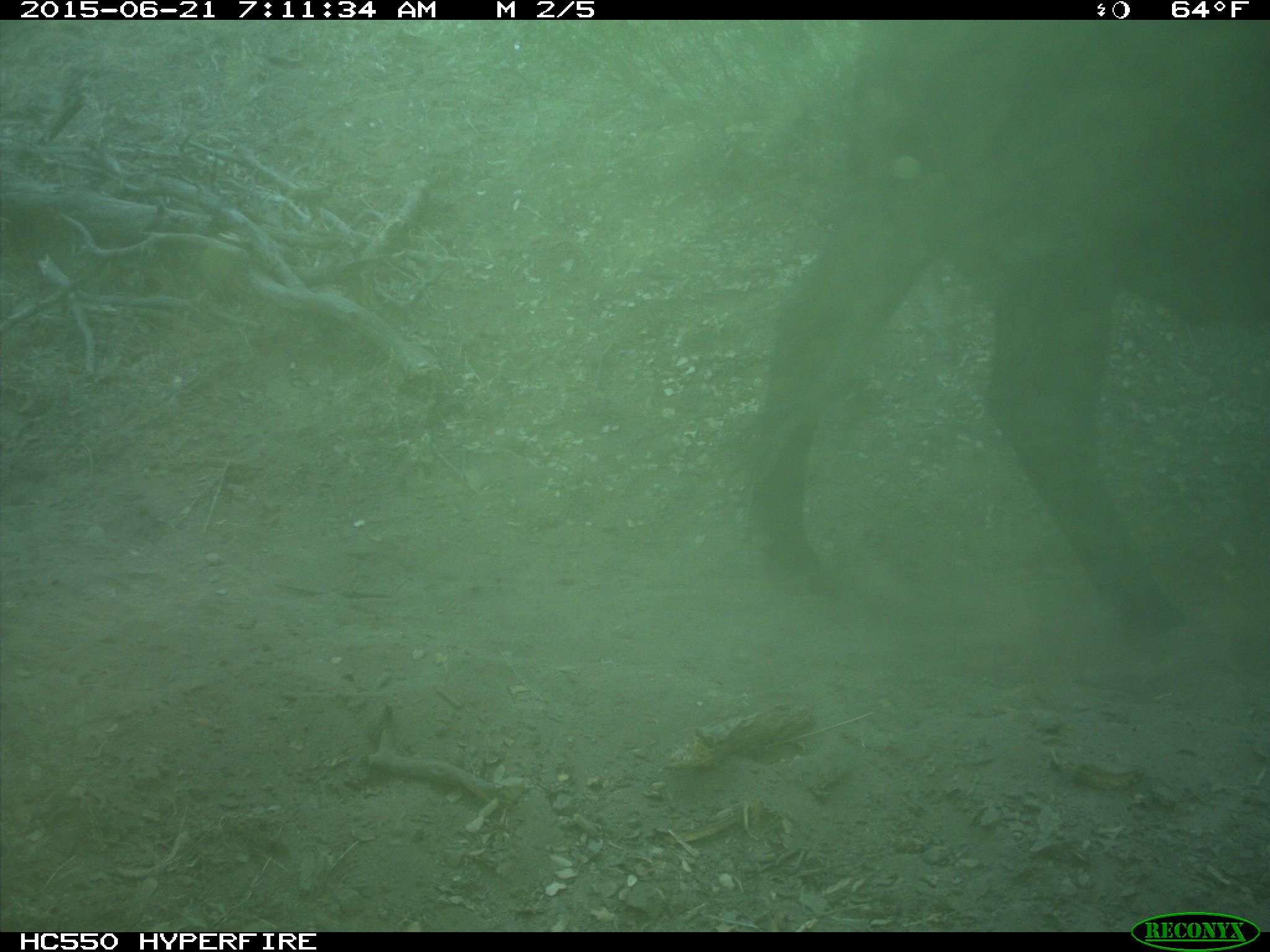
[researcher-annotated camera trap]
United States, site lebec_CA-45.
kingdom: Animalia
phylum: Chordata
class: Mammalia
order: Artiodactyla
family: Bovidae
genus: Bos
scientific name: Bos taurus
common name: domestic cow